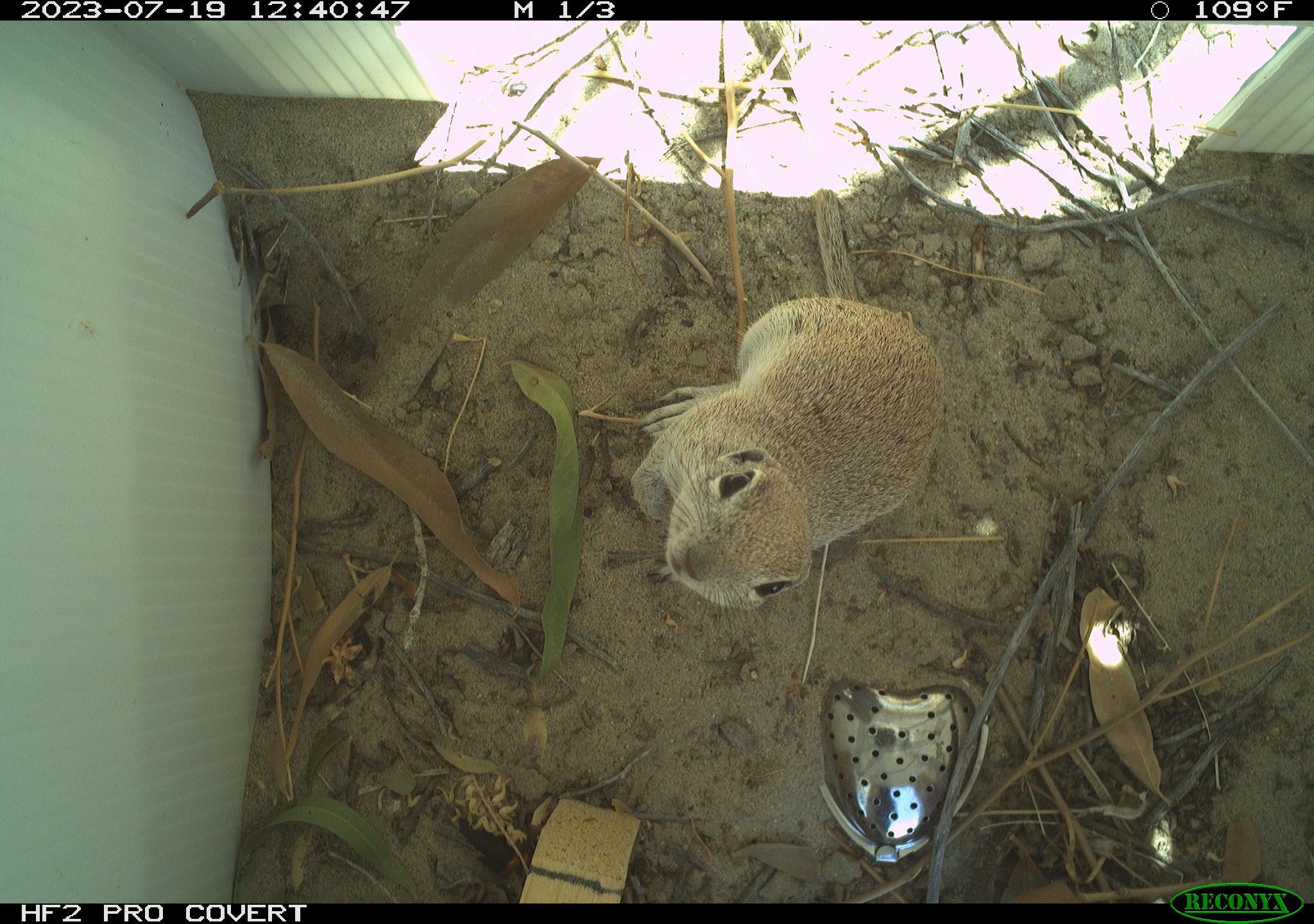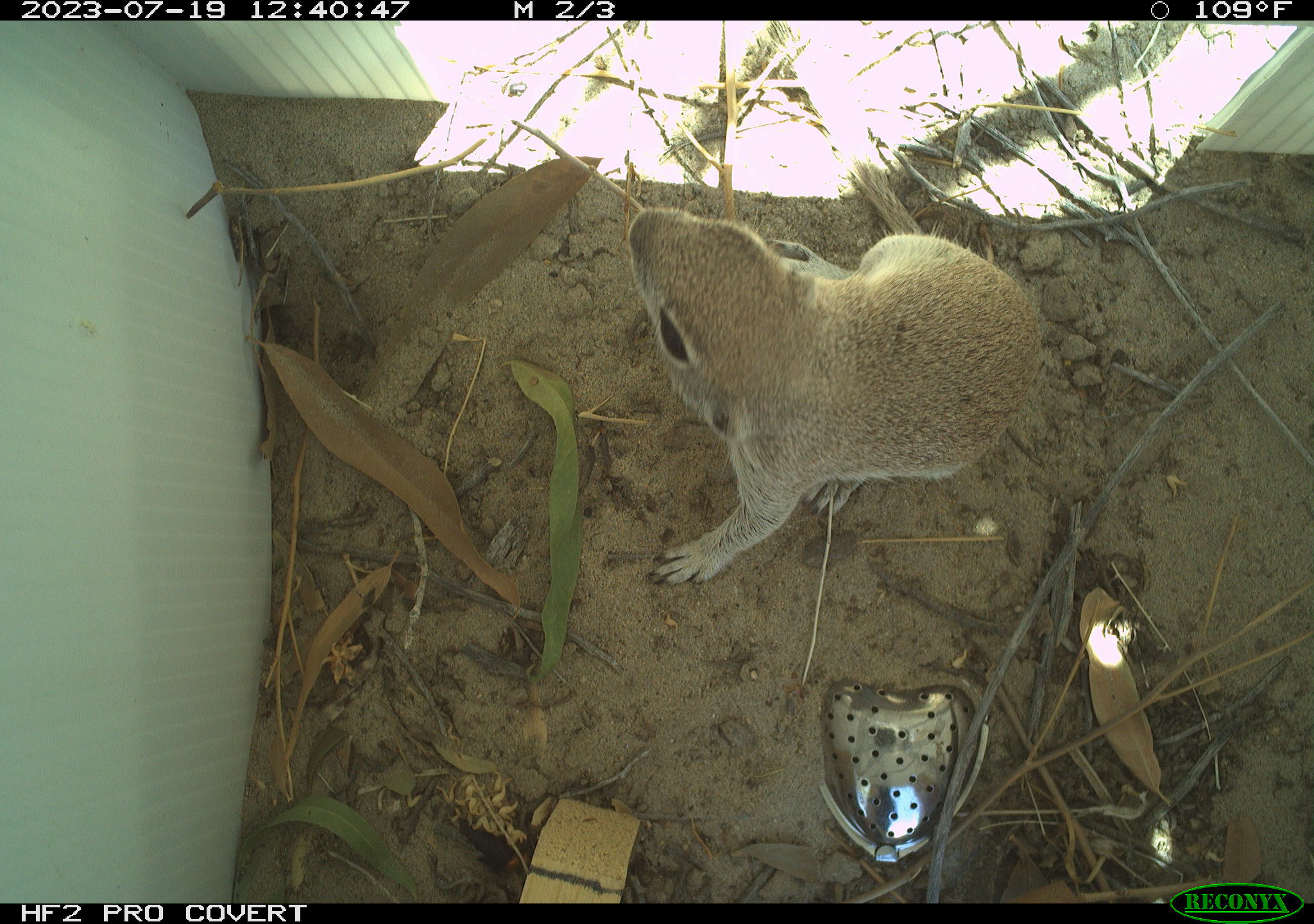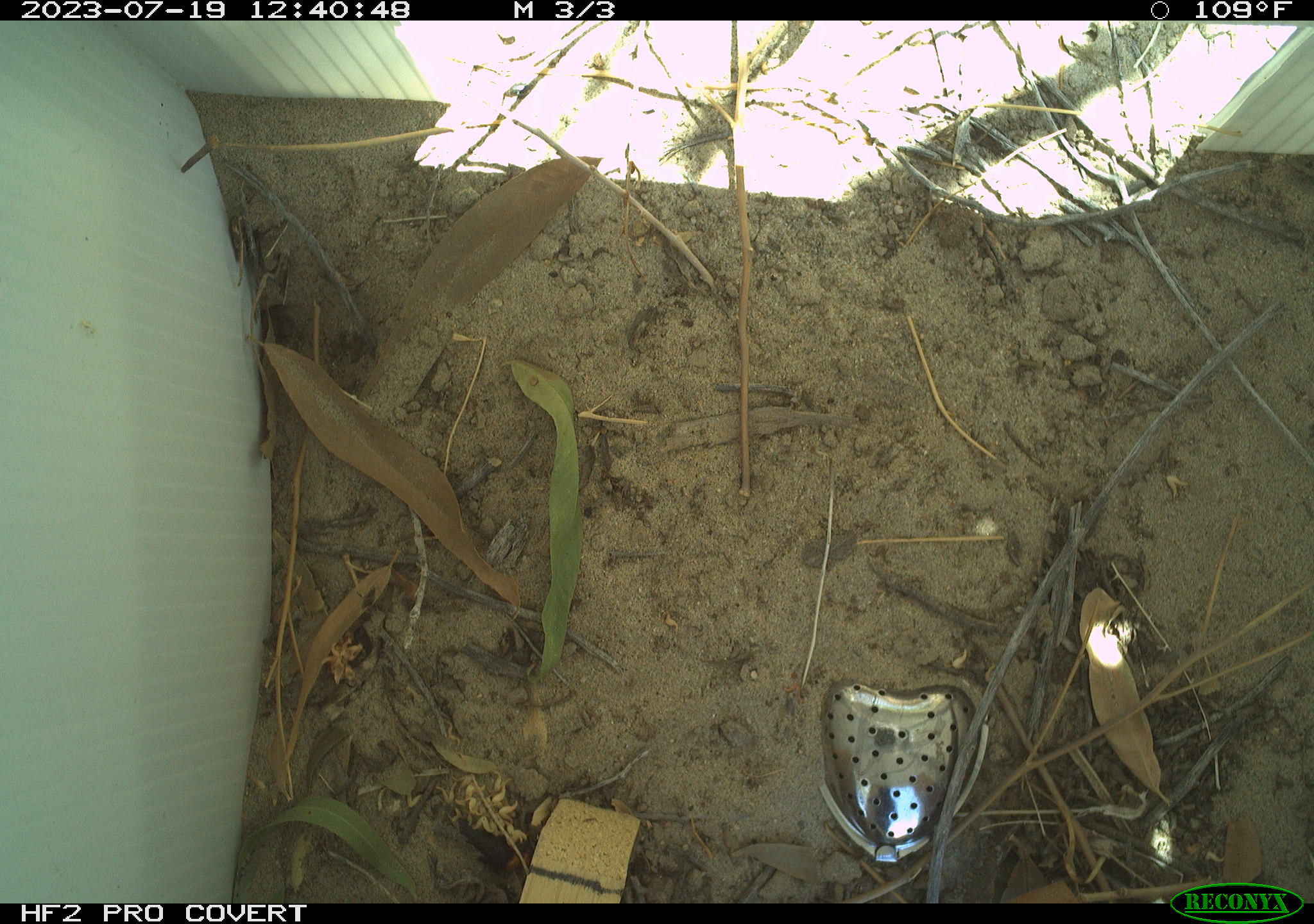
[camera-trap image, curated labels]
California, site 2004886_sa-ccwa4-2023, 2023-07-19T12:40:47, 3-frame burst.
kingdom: Animalia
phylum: Chordata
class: Mammalia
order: Rodentia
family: Sciuridae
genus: Xerospermophilus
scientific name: Xerospermophilus tereticaudus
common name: round-tailed ground squirrel